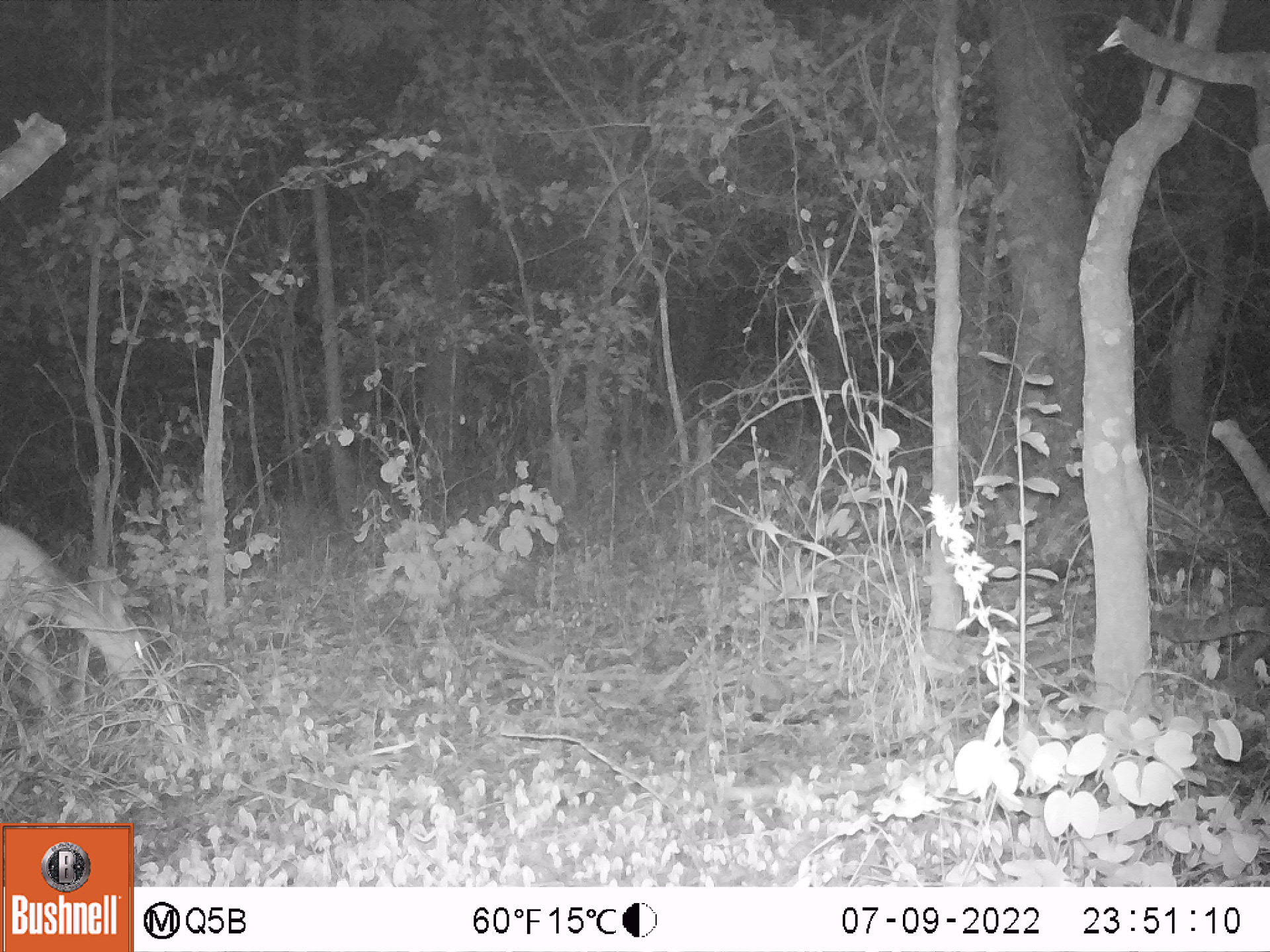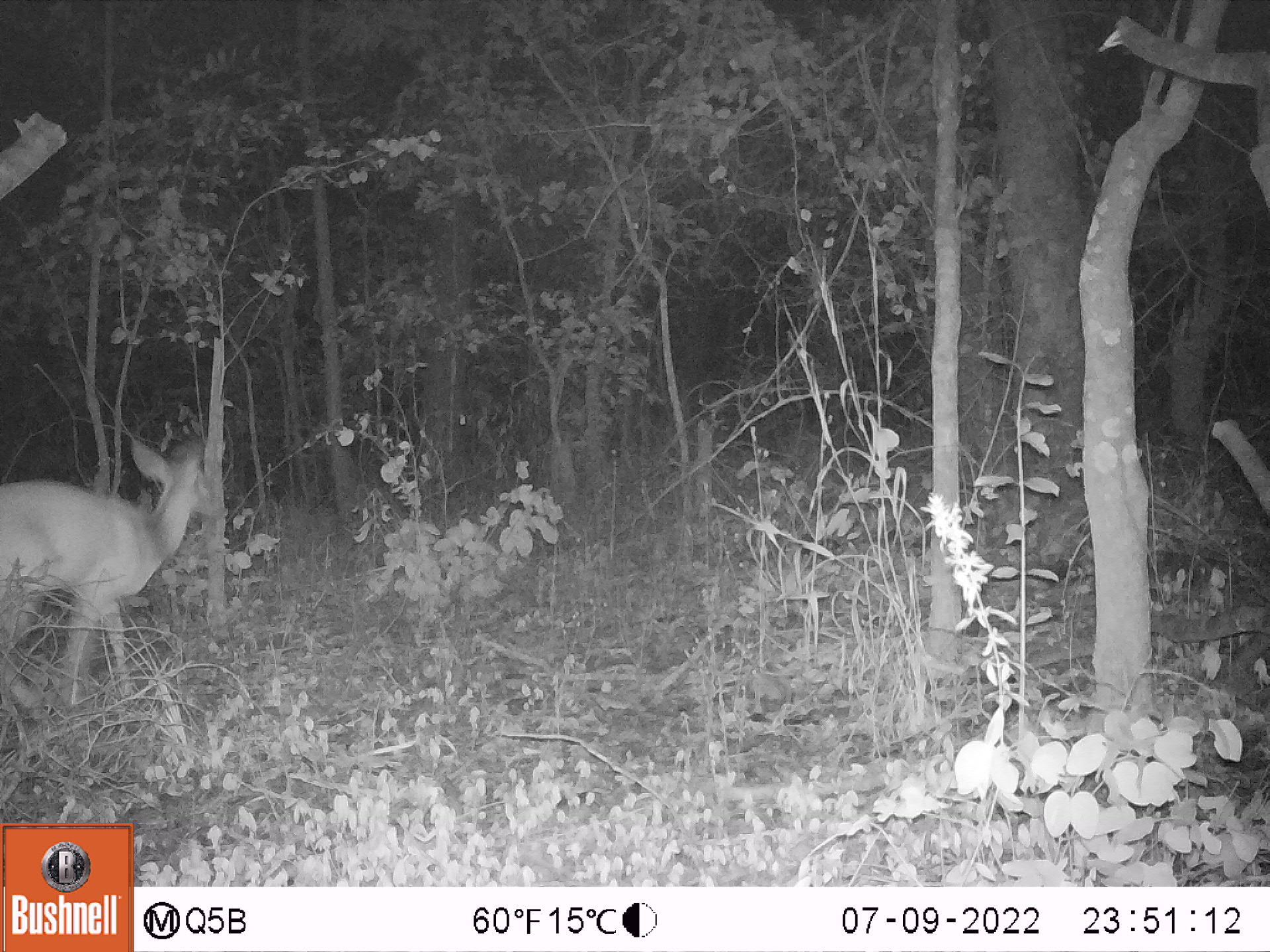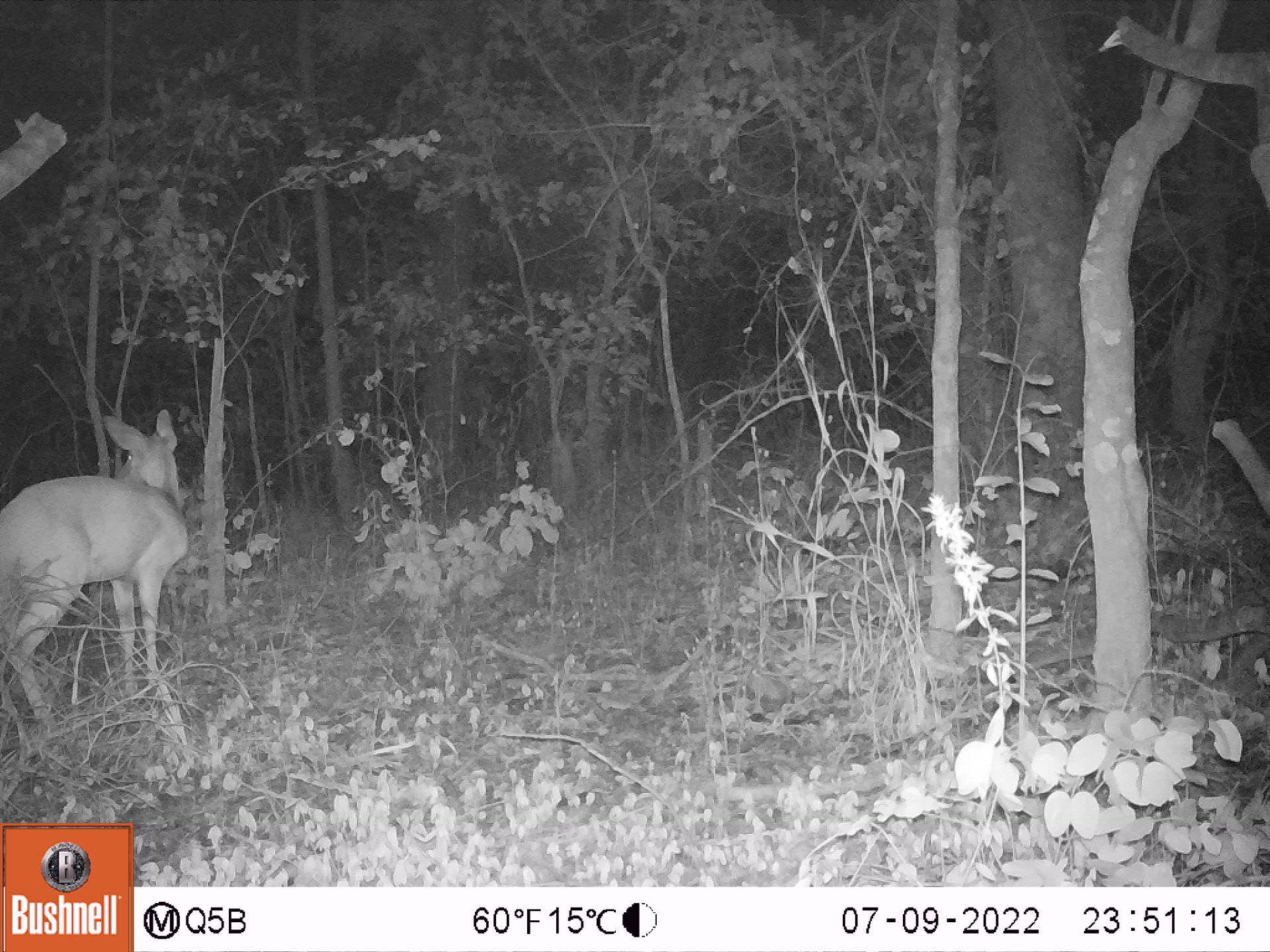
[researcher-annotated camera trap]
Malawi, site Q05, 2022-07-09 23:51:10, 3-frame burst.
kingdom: Animalia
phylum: Chordata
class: Mammalia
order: Artiodactyla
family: Bovidae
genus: Tragelaphus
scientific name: Tragelaphus sylvaticus sylvaticus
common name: cape bushbuck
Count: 1.